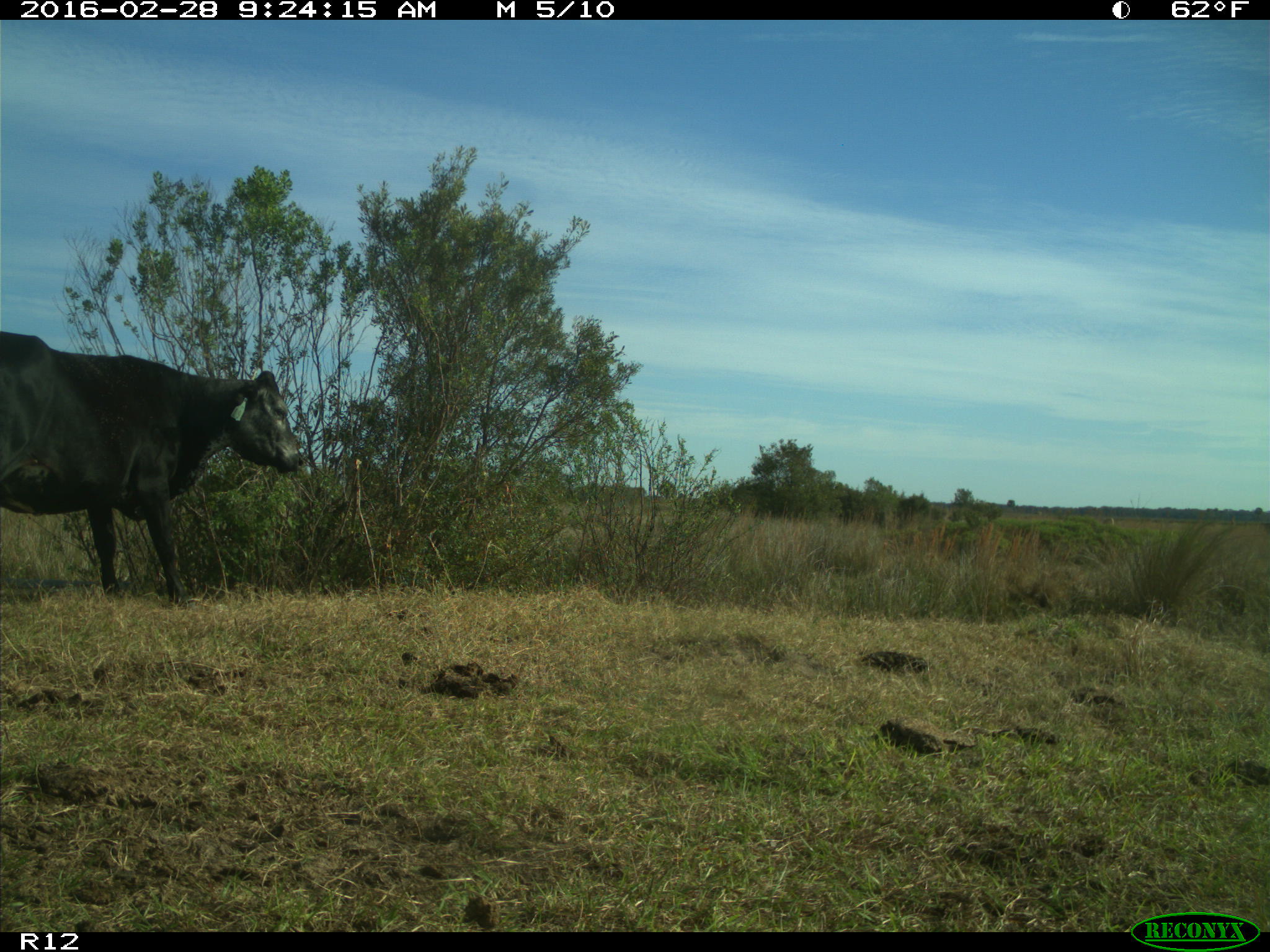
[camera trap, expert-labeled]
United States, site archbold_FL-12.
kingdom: Animalia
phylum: Chordata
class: Mammalia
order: Artiodactyla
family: Bovidae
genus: Bos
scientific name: Bos taurus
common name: domestic cow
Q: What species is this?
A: Bos taurus (domestic cow).